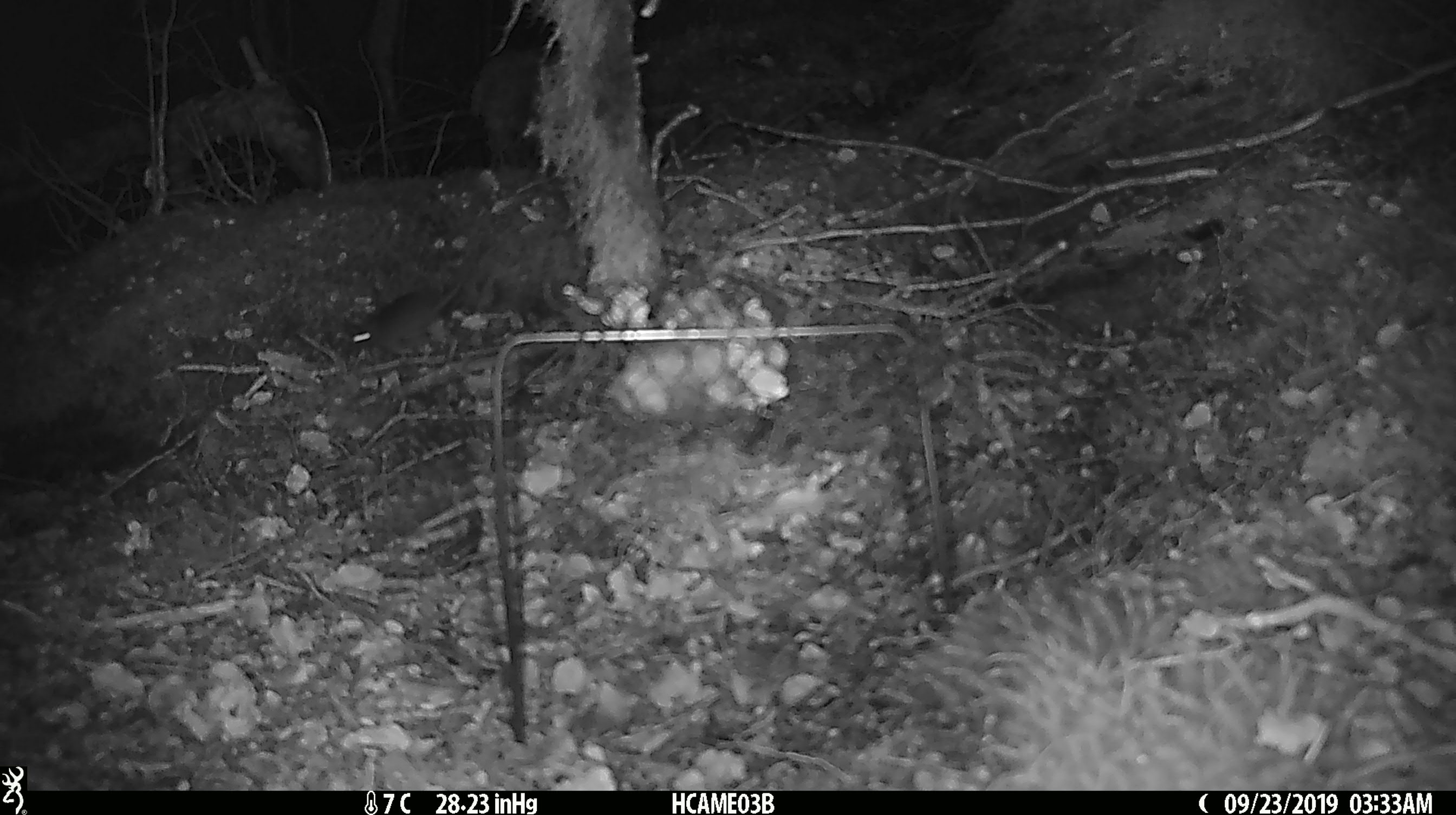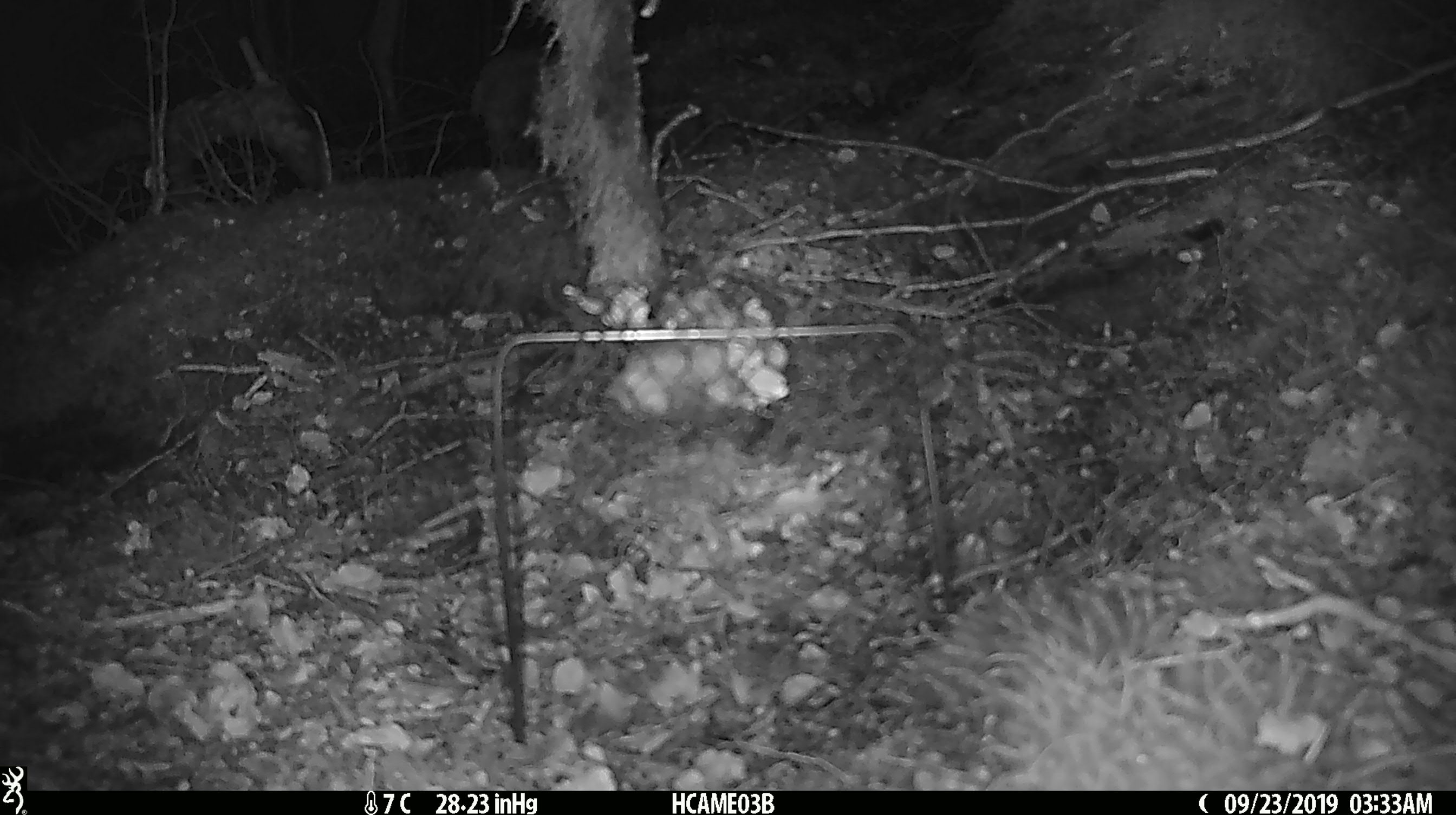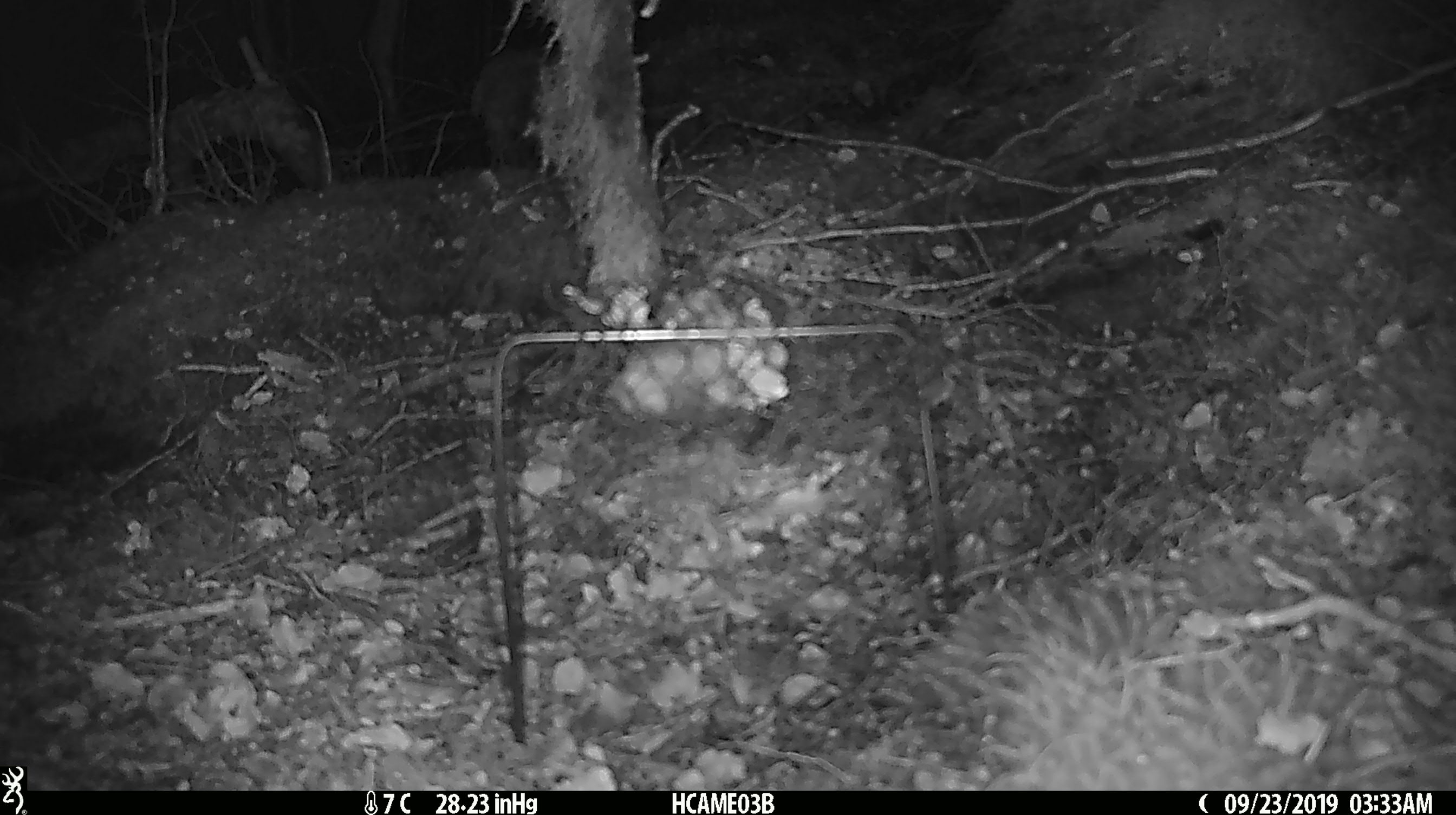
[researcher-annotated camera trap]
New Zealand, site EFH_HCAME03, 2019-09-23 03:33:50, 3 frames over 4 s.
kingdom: Animalia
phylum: Chordata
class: Mammalia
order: Rodentia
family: Muridae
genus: Mus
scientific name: Mus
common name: mouse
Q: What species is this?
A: Mouse (Mus).